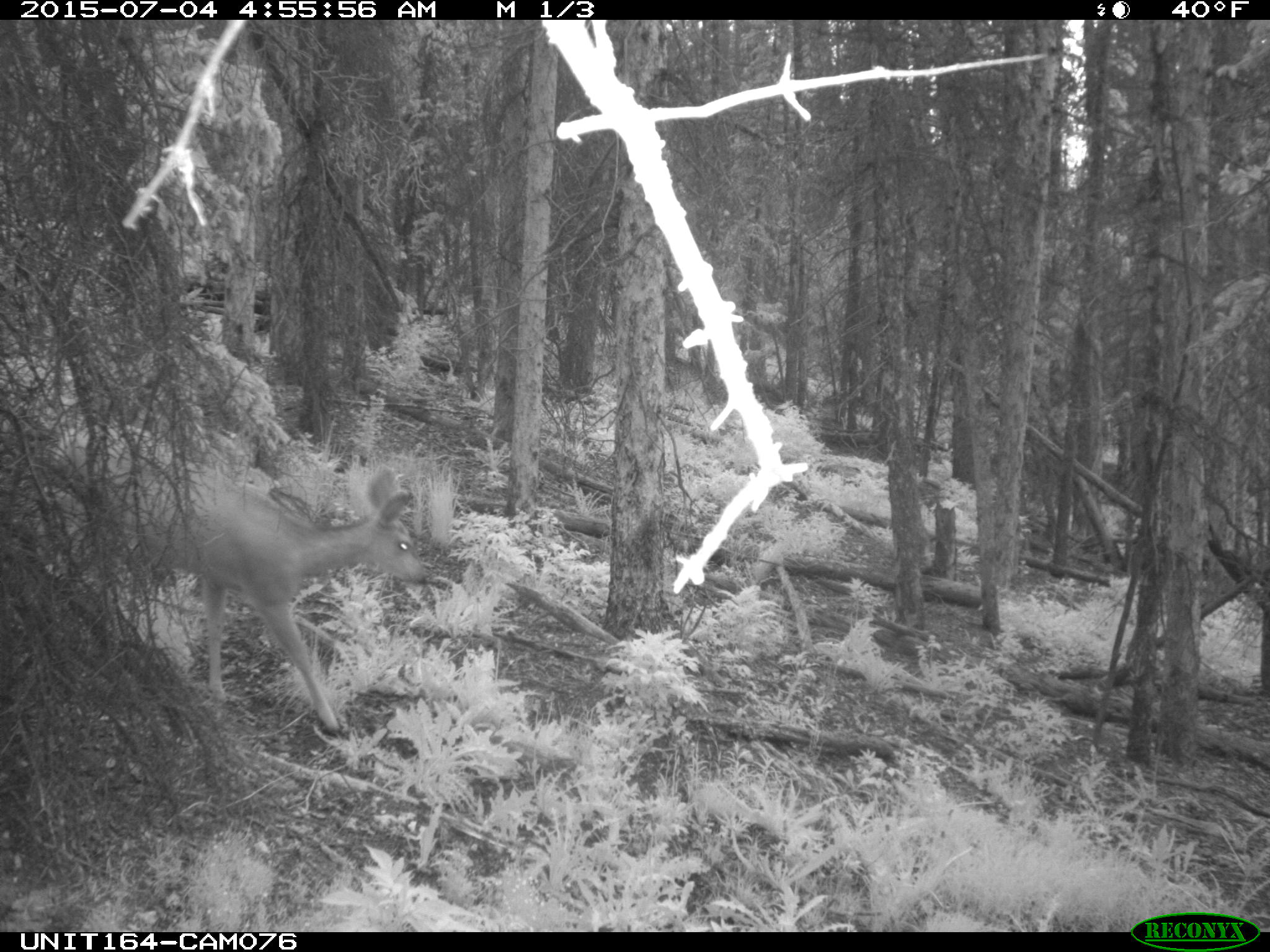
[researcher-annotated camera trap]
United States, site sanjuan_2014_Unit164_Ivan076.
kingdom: Animalia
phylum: Chordata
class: Mammalia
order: Artiodactyla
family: Cervidae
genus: Odocoileus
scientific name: Odocoileus hemionus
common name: mule deer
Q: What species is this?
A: Odocoileus hemionus (mule deer).